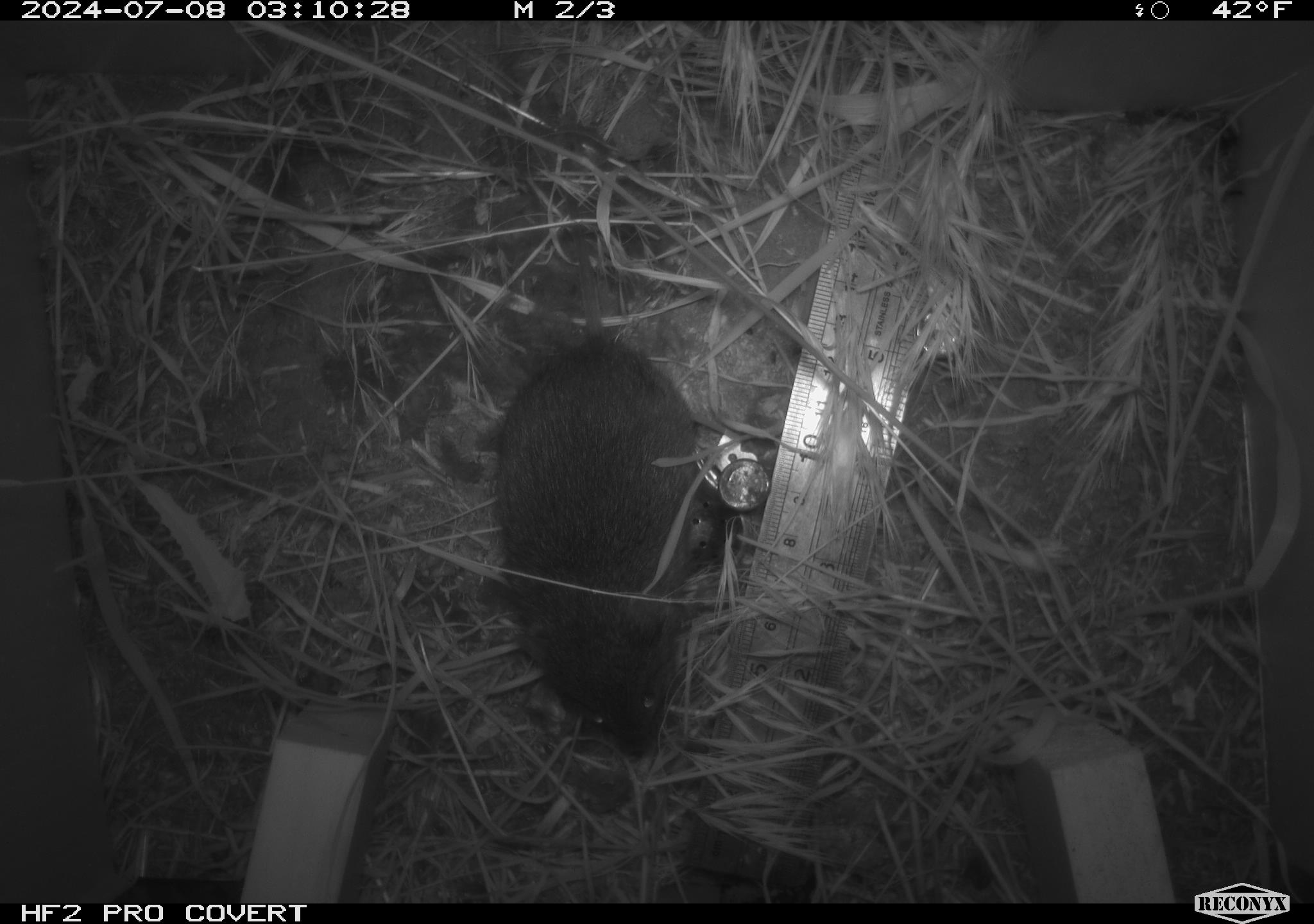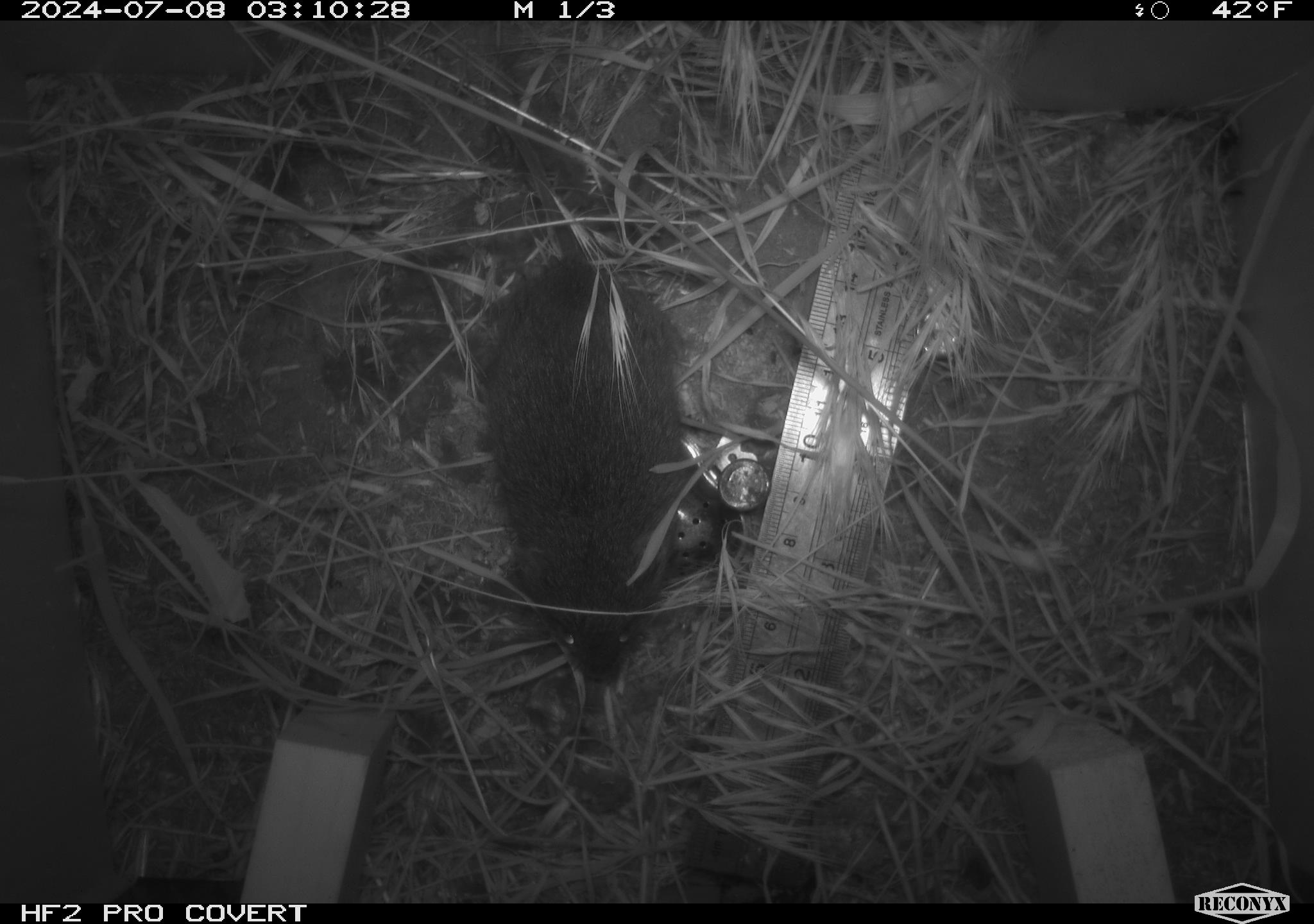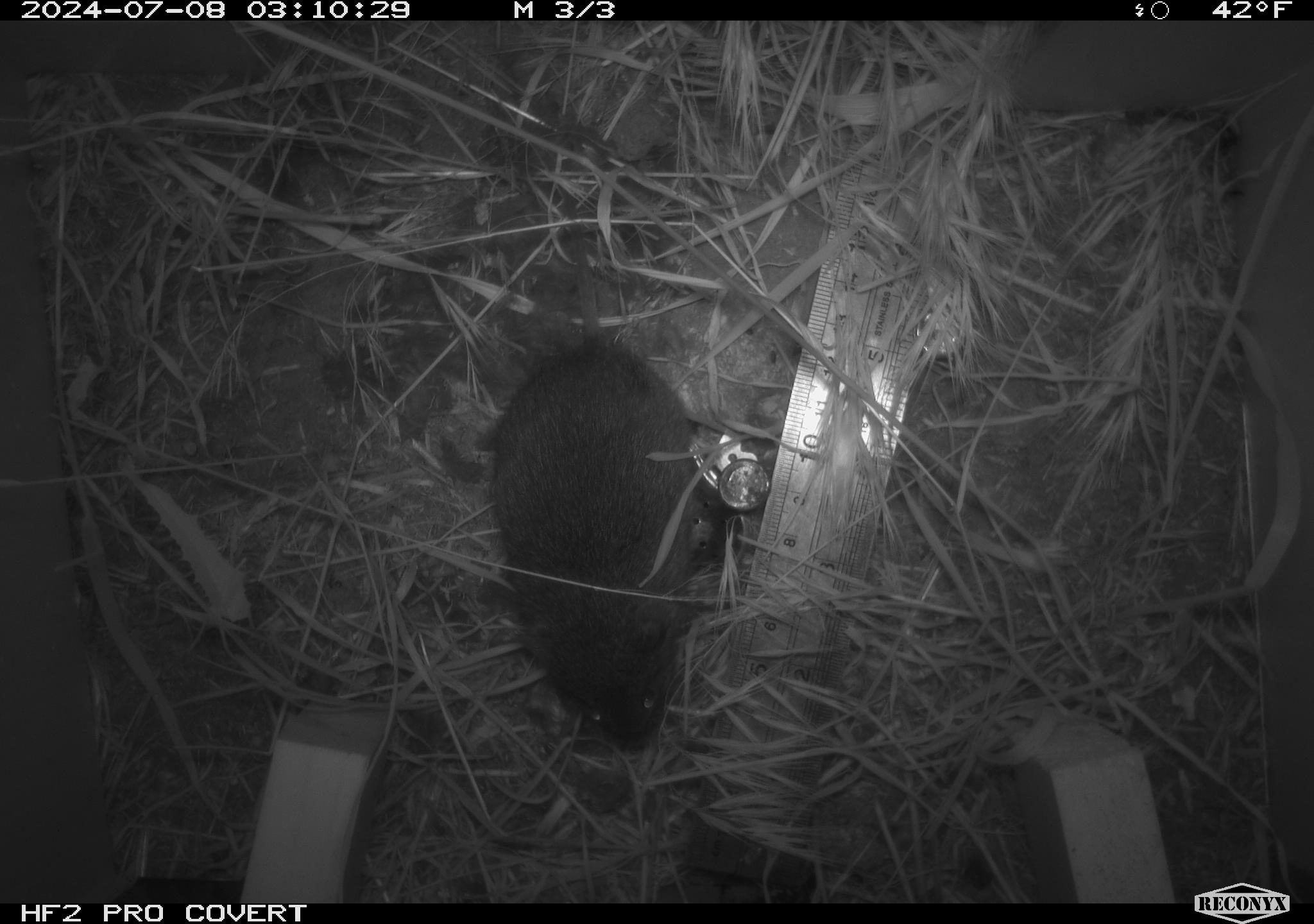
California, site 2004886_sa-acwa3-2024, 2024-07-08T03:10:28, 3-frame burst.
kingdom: Animalia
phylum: Chordata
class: Mammalia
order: Rodentia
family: Cricetidae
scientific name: Arvicolinae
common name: voles, lemmings, and muskrats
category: arvicolinae subfamily